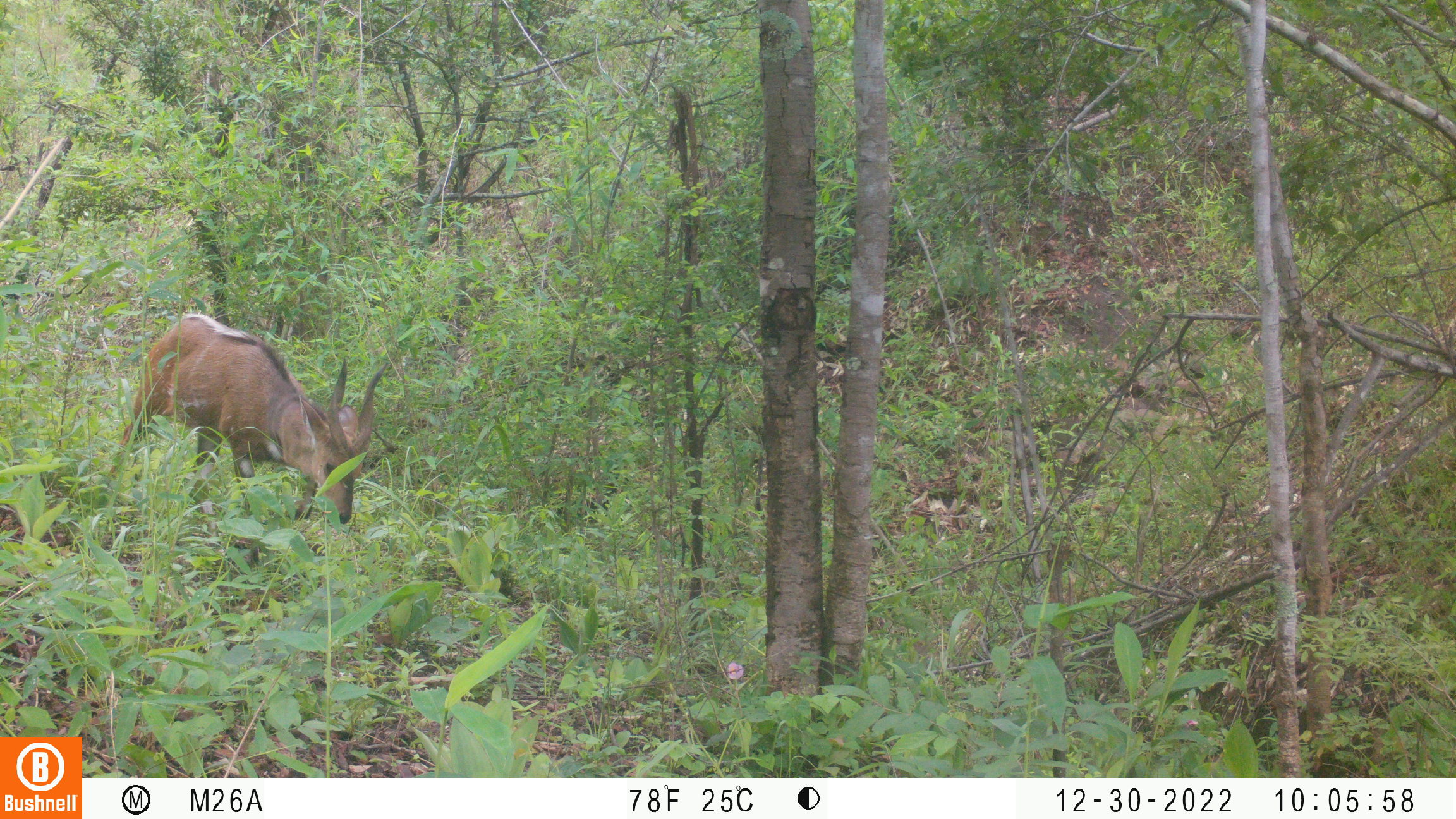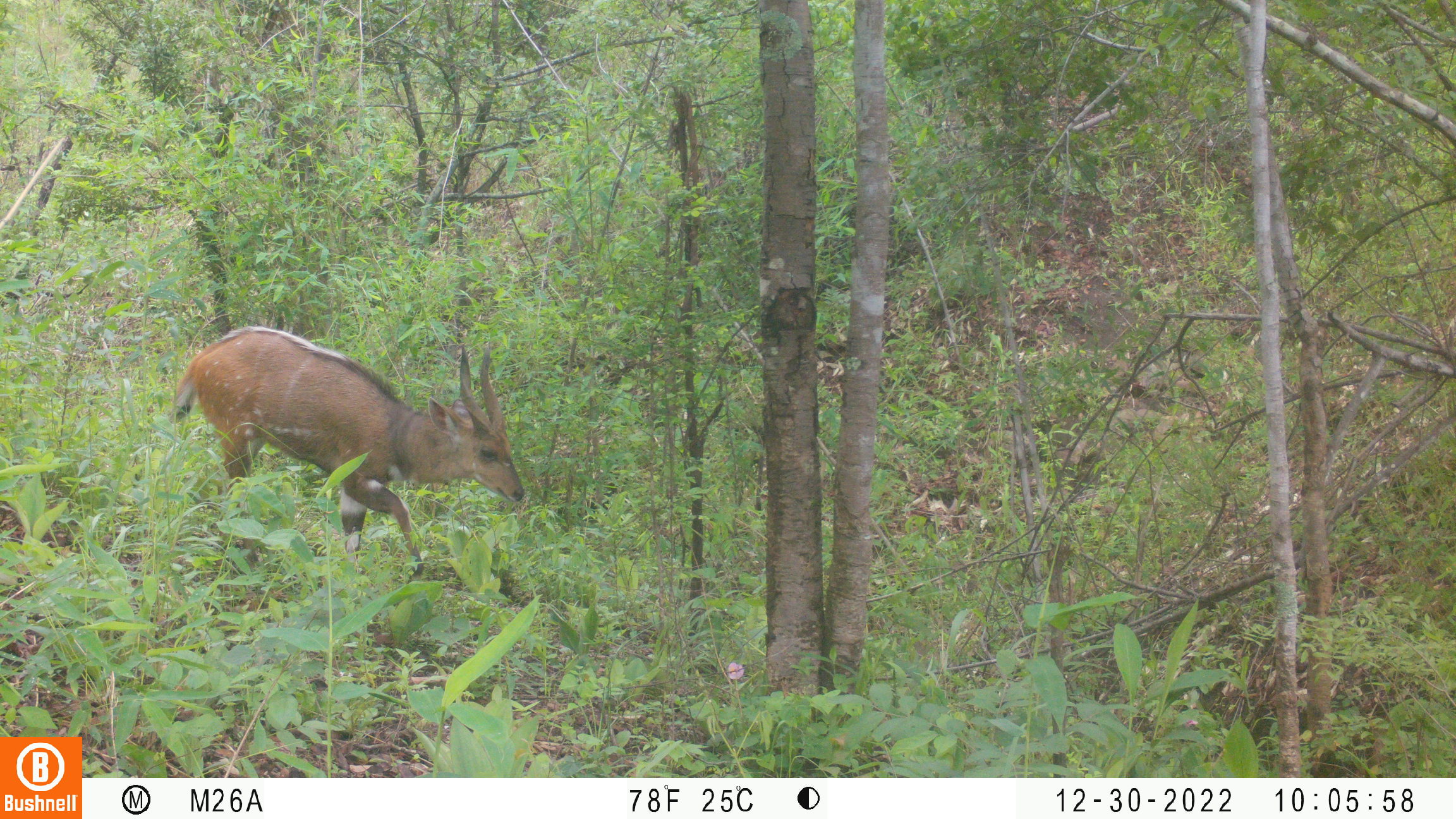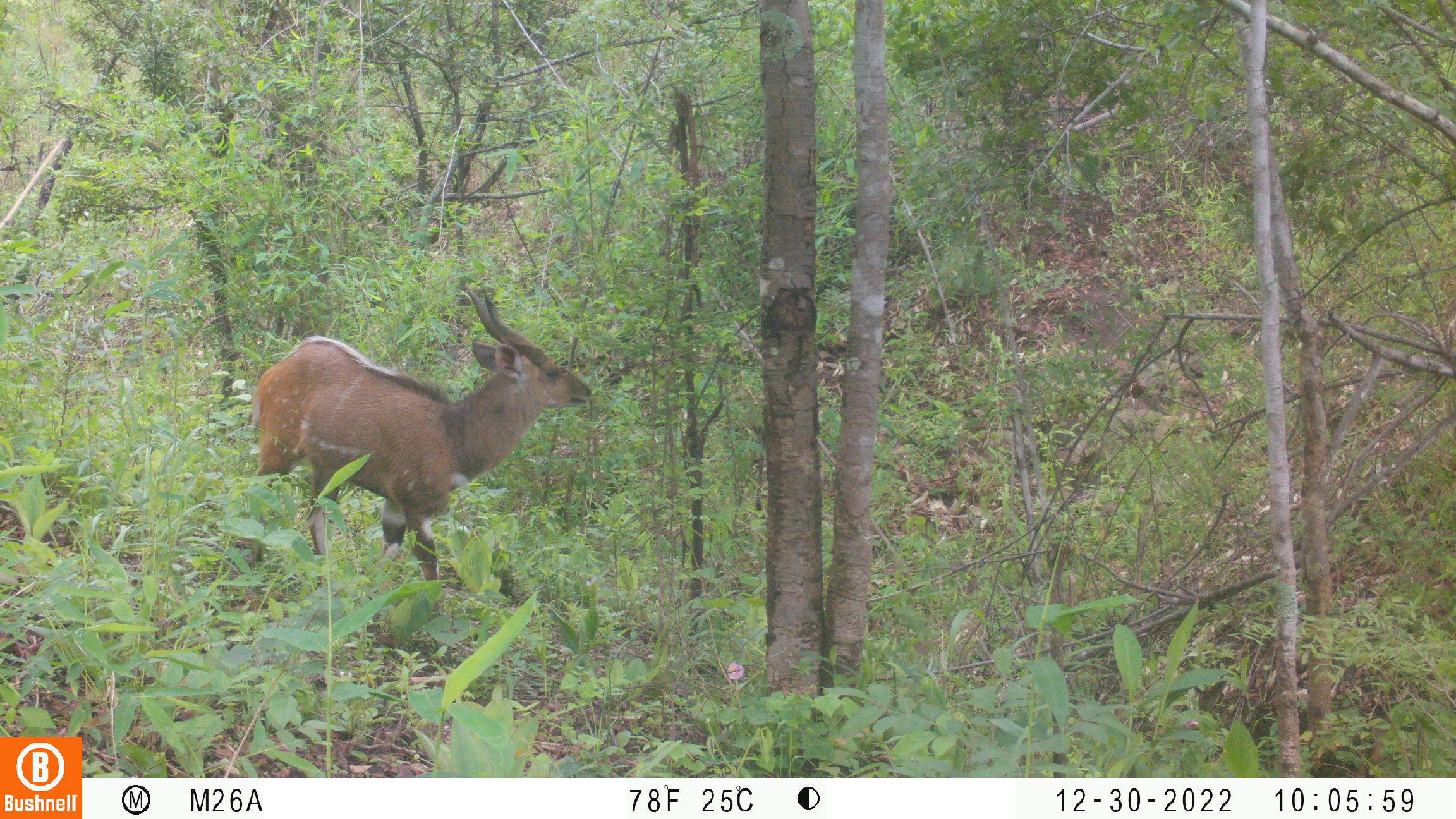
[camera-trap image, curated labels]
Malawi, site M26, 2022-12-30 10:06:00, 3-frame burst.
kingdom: Animalia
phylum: Chordata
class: Mammalia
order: Artiodactyla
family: Bovidae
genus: Tragelaphus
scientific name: Tragelaphus sylvaticus sylvaticus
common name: cape bushbuck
Cape bushbuck (Tragelaphus sylvaticus sylvaticus), count 1.